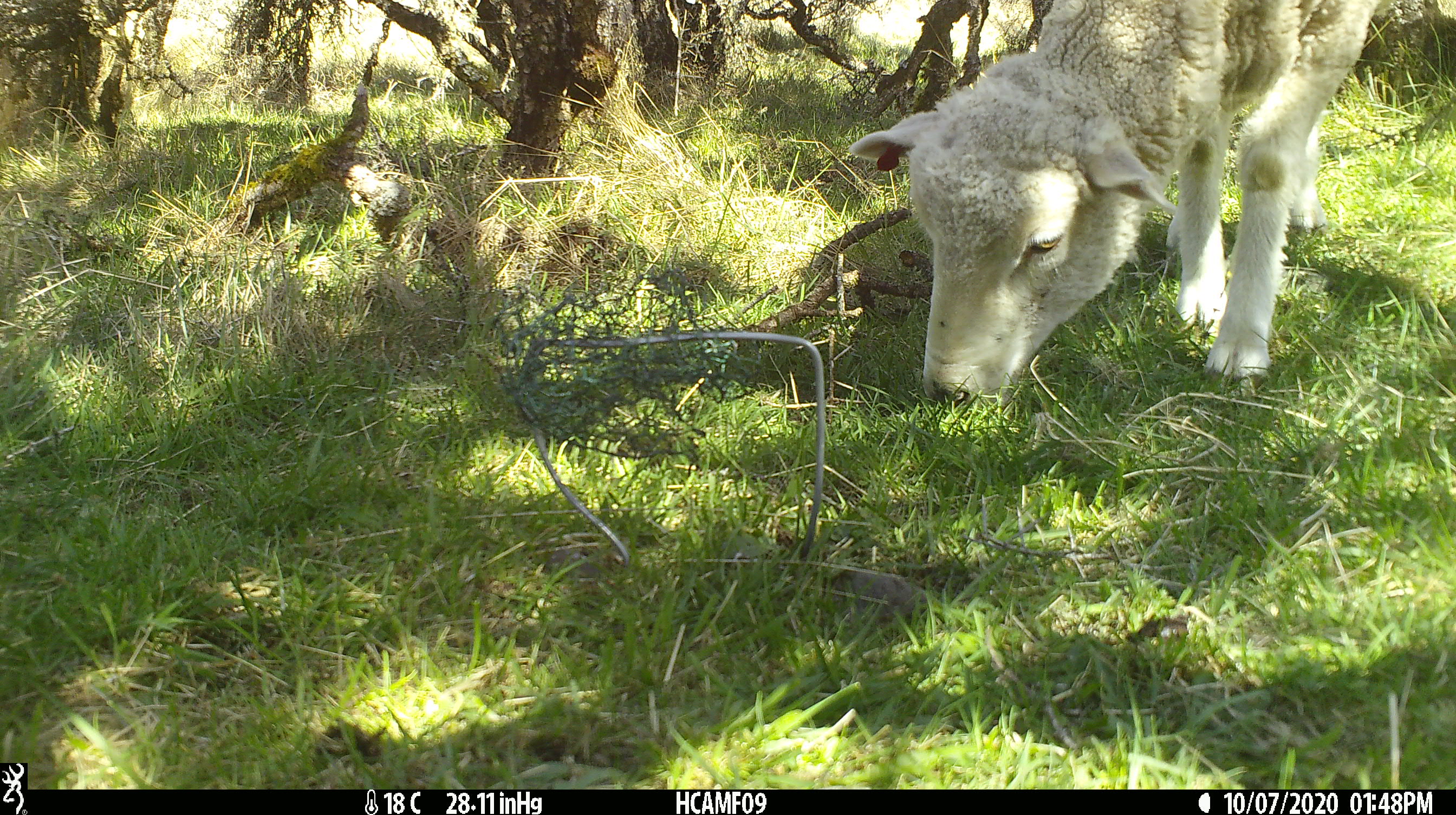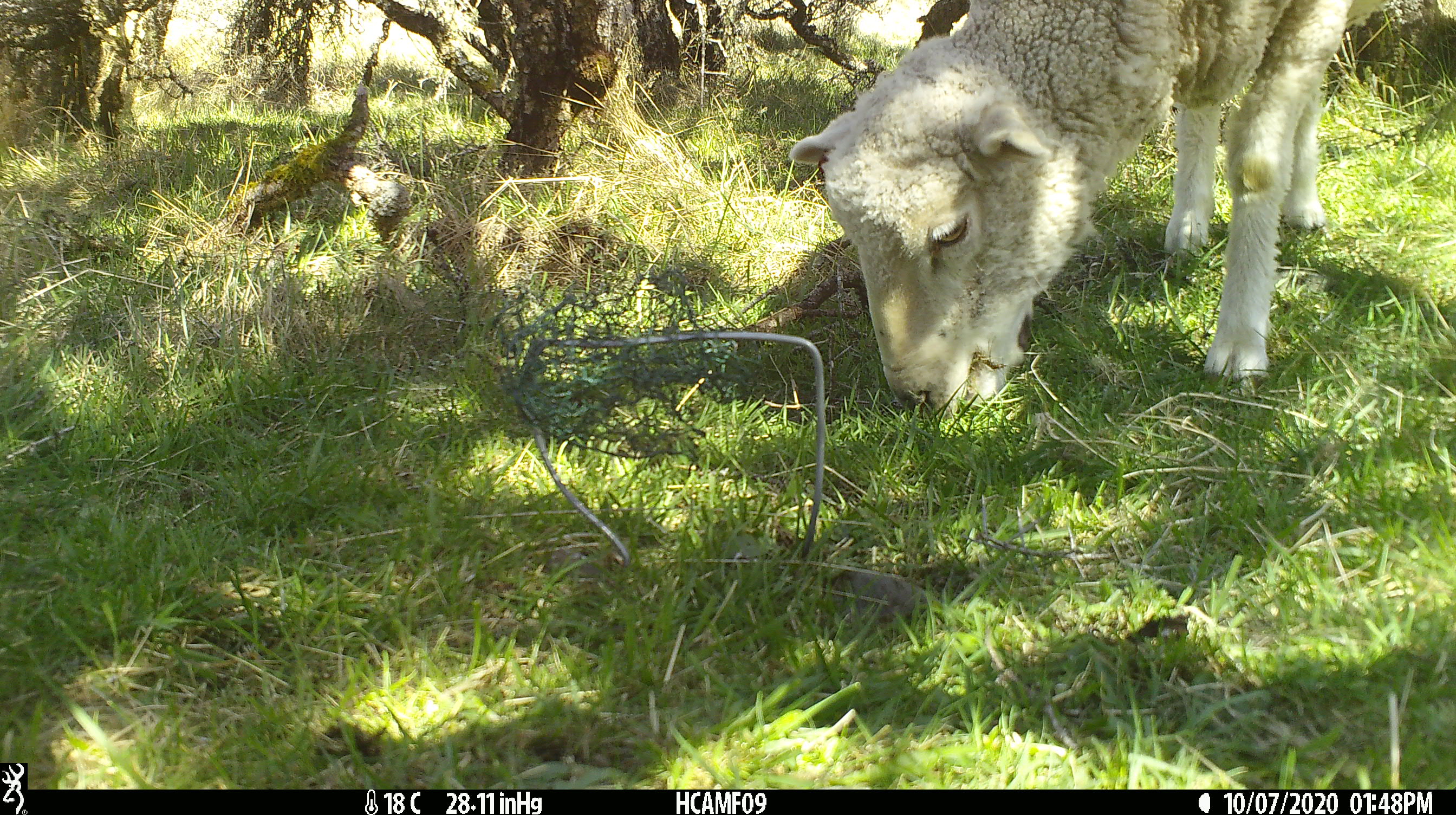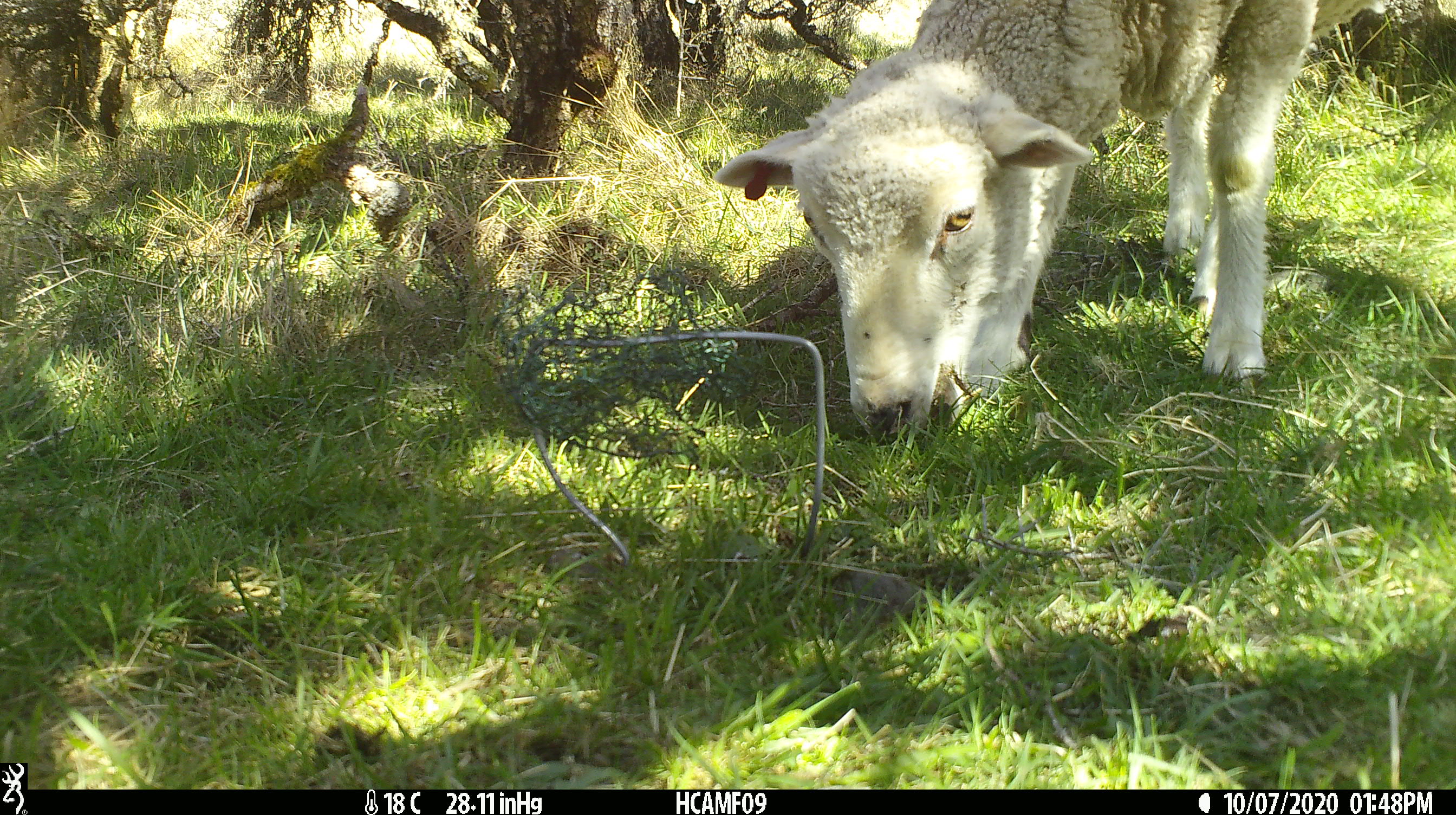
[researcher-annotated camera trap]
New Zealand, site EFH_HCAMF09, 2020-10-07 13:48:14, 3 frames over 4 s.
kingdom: Animalia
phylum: Chordata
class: Mammalia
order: Artiodactyla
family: Bovidae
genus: Ovis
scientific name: Ovis aries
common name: domestic sheep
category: sheep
Sheep (domestic sheep) (Ovis aries).